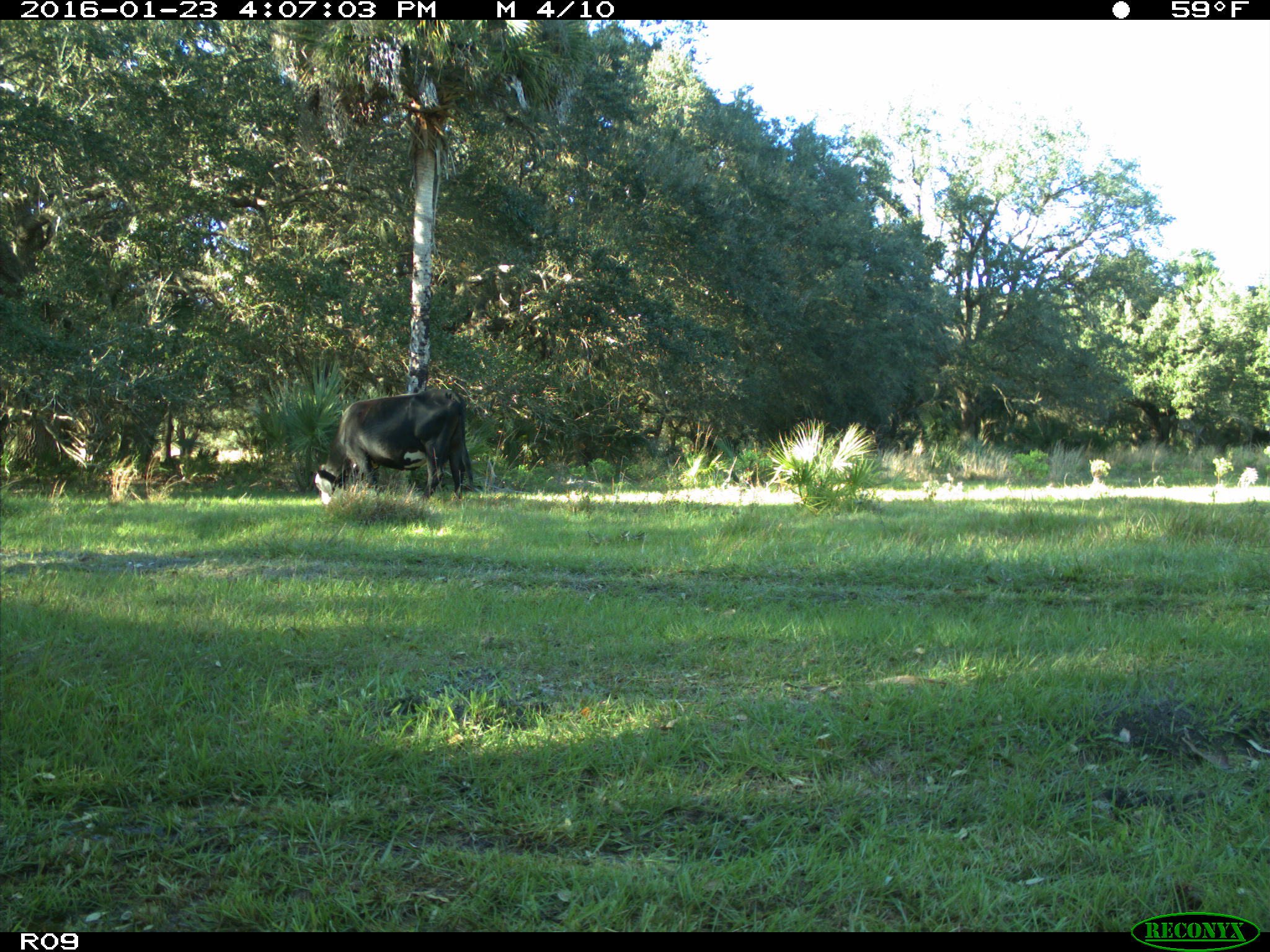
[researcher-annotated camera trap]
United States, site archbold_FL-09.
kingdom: Animalia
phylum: Chordata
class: Mammalia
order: Artiodactyla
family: Bovidae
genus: Bos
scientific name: Bos taurus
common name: domestic cow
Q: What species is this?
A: Bos taurus (domestic cow).